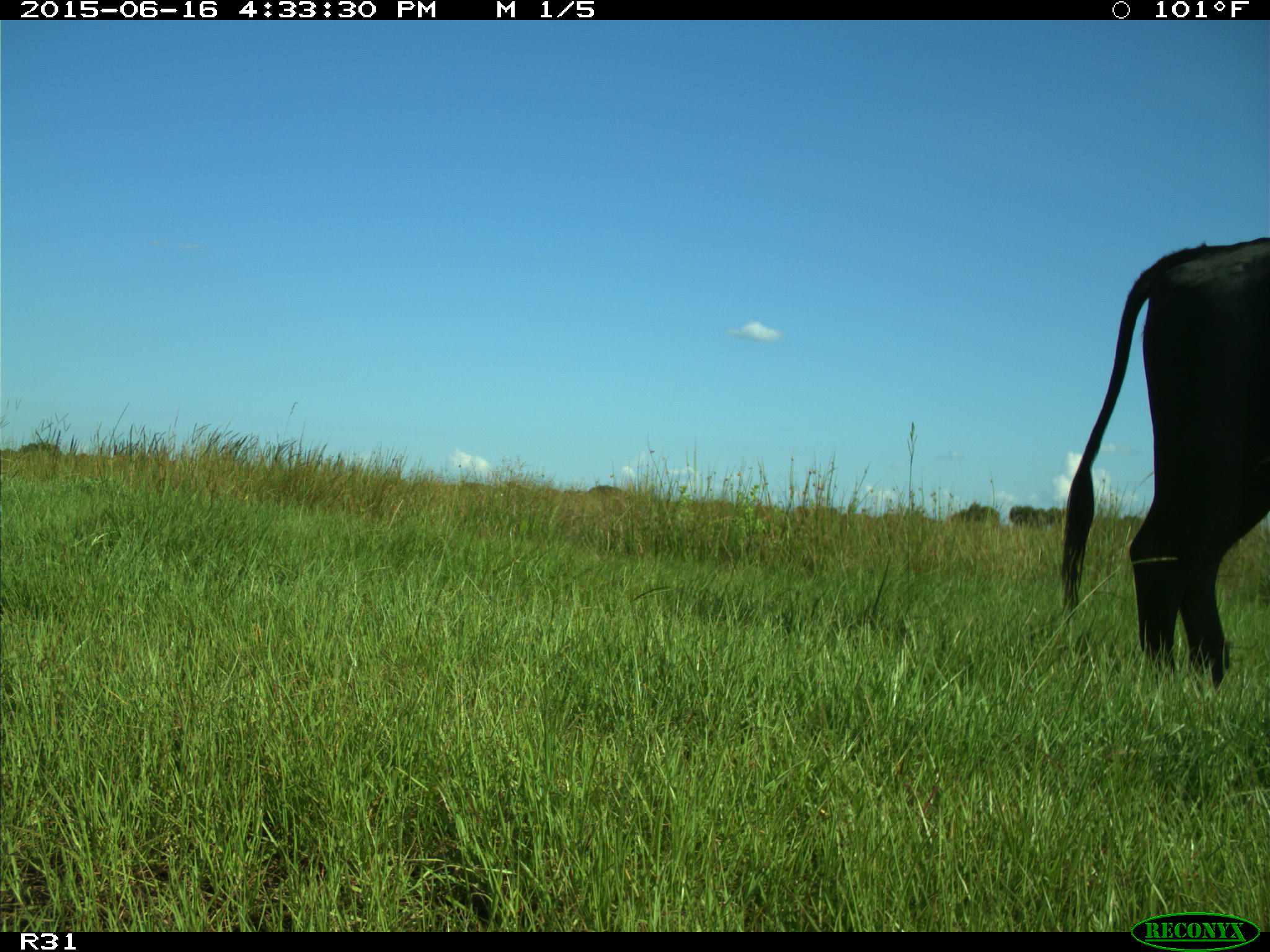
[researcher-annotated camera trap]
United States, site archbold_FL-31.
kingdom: Animalia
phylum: Chordata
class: Mammalia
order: Artiodactyla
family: Bovidae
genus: Bos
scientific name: Bos taurus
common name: domestic cow